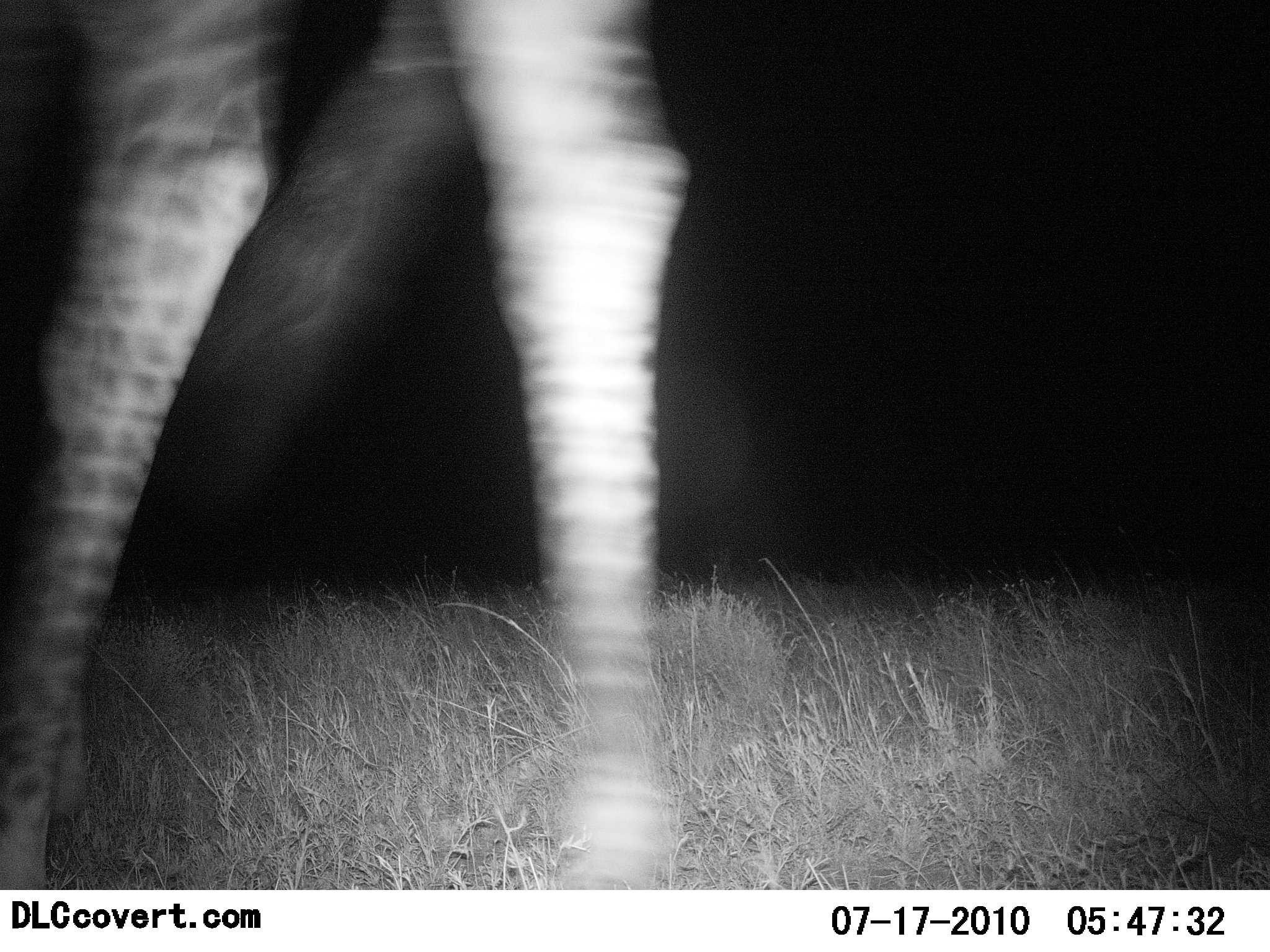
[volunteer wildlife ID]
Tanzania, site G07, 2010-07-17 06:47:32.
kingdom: Animalia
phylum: Chordata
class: Mammalia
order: Artiodactyla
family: Giraffidae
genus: Giraffa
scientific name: Giraffa camelopardalis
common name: giraffe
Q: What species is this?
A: Giraffe (Giraffa camelopardalis).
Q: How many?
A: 1.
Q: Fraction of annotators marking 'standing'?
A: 18%.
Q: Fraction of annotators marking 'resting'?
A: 0%.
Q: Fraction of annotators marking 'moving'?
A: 88%.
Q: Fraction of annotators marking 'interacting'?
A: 0%.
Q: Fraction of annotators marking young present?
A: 0%.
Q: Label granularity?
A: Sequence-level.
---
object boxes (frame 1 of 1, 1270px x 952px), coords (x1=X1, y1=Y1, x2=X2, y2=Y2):
animal: (x1=0, y1=2, x2=697, y2=889)